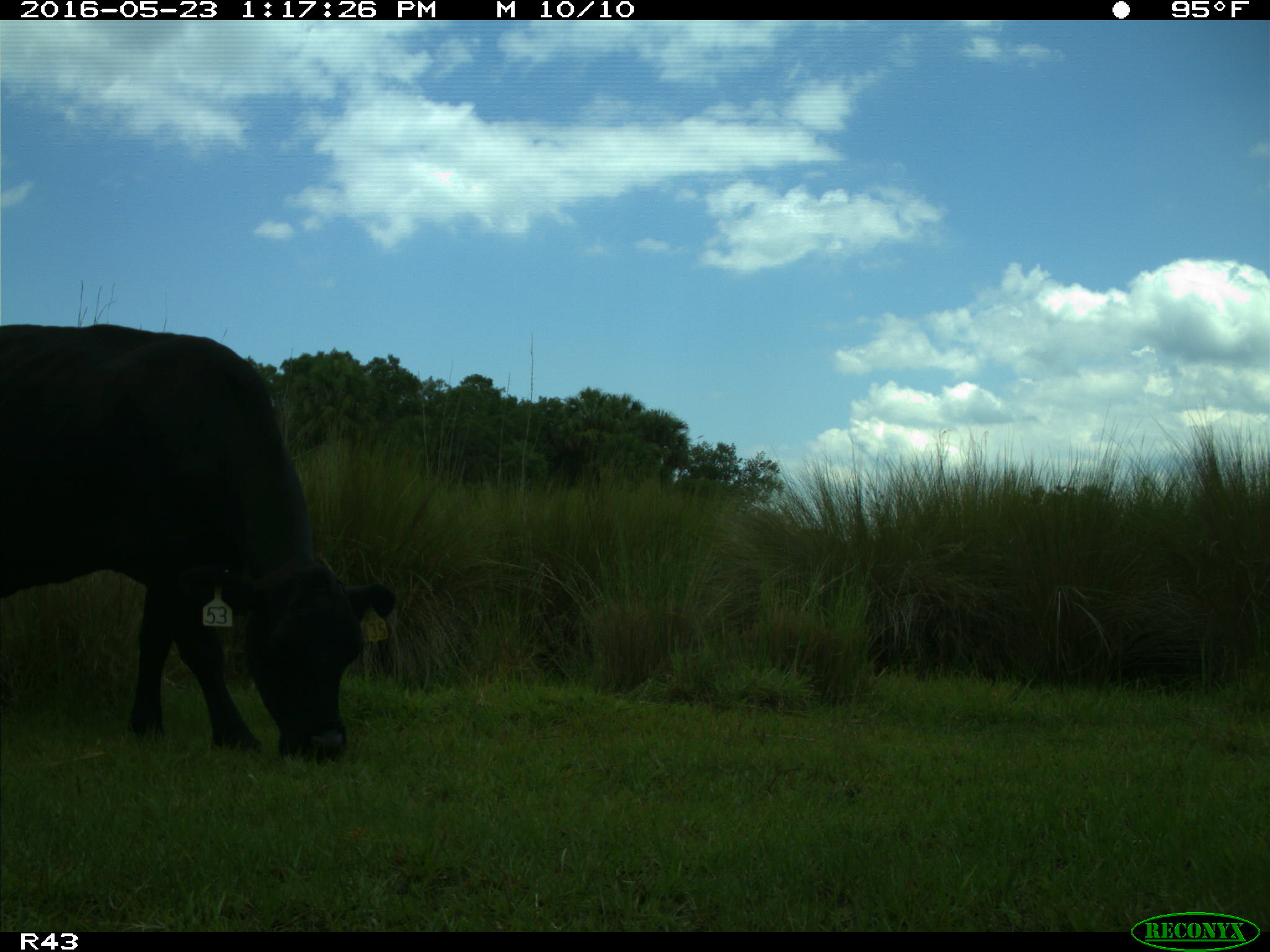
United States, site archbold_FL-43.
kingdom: Animalia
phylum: Chordata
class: Mammalia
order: Artiodactyla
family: Bovidae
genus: Bos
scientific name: Bos taurus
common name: domestic cow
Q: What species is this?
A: Bos taurus (domestic cow).